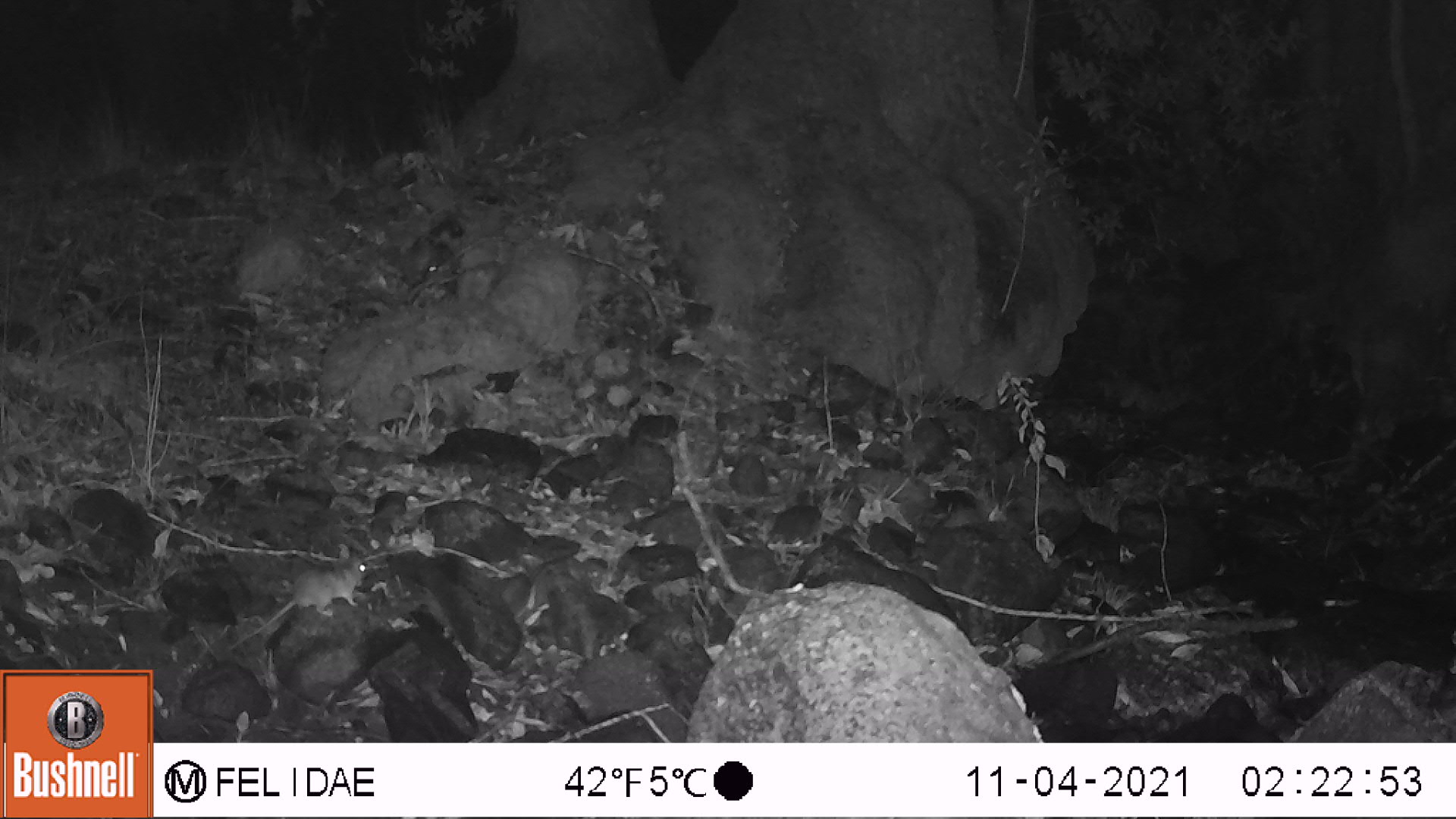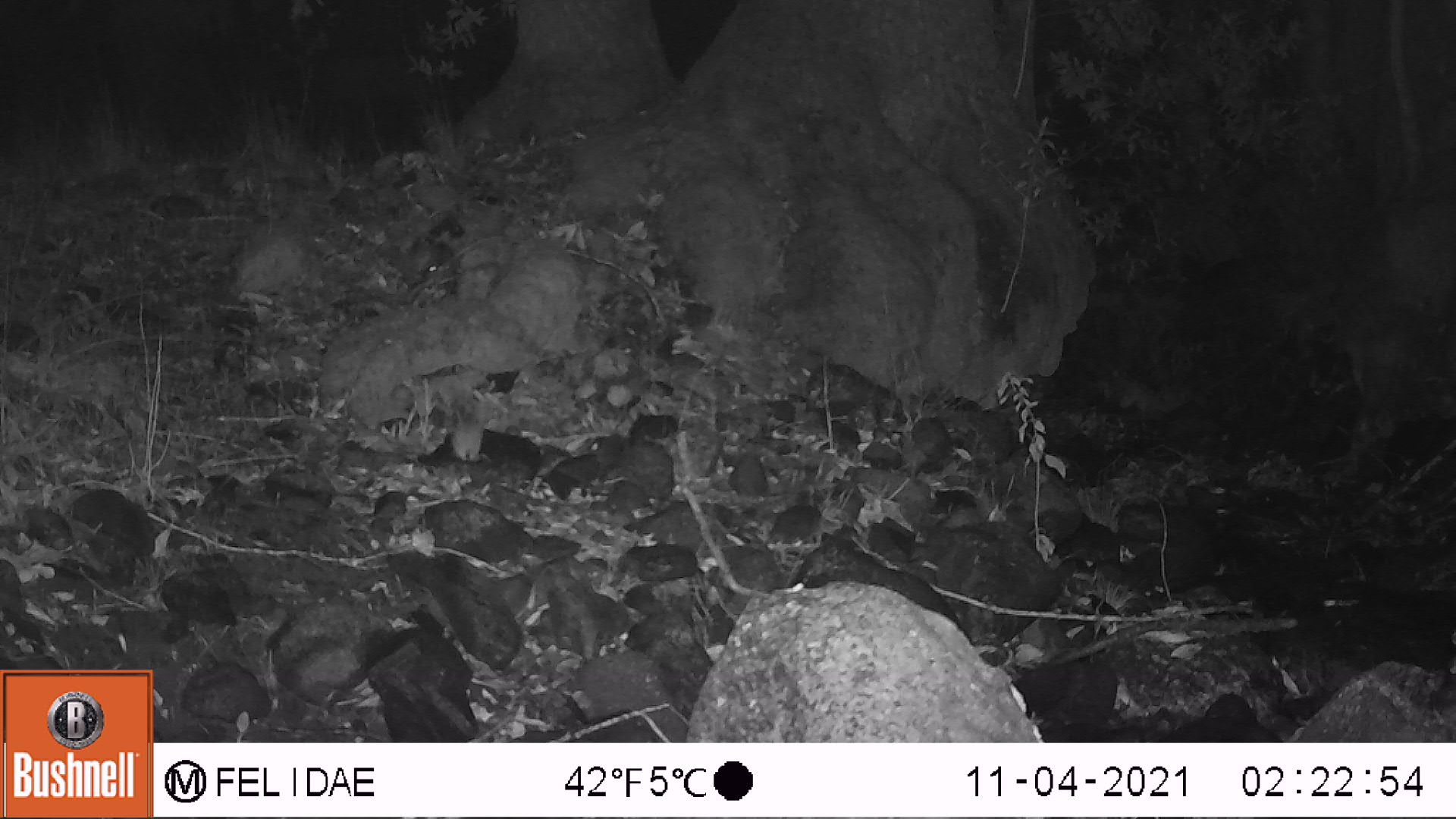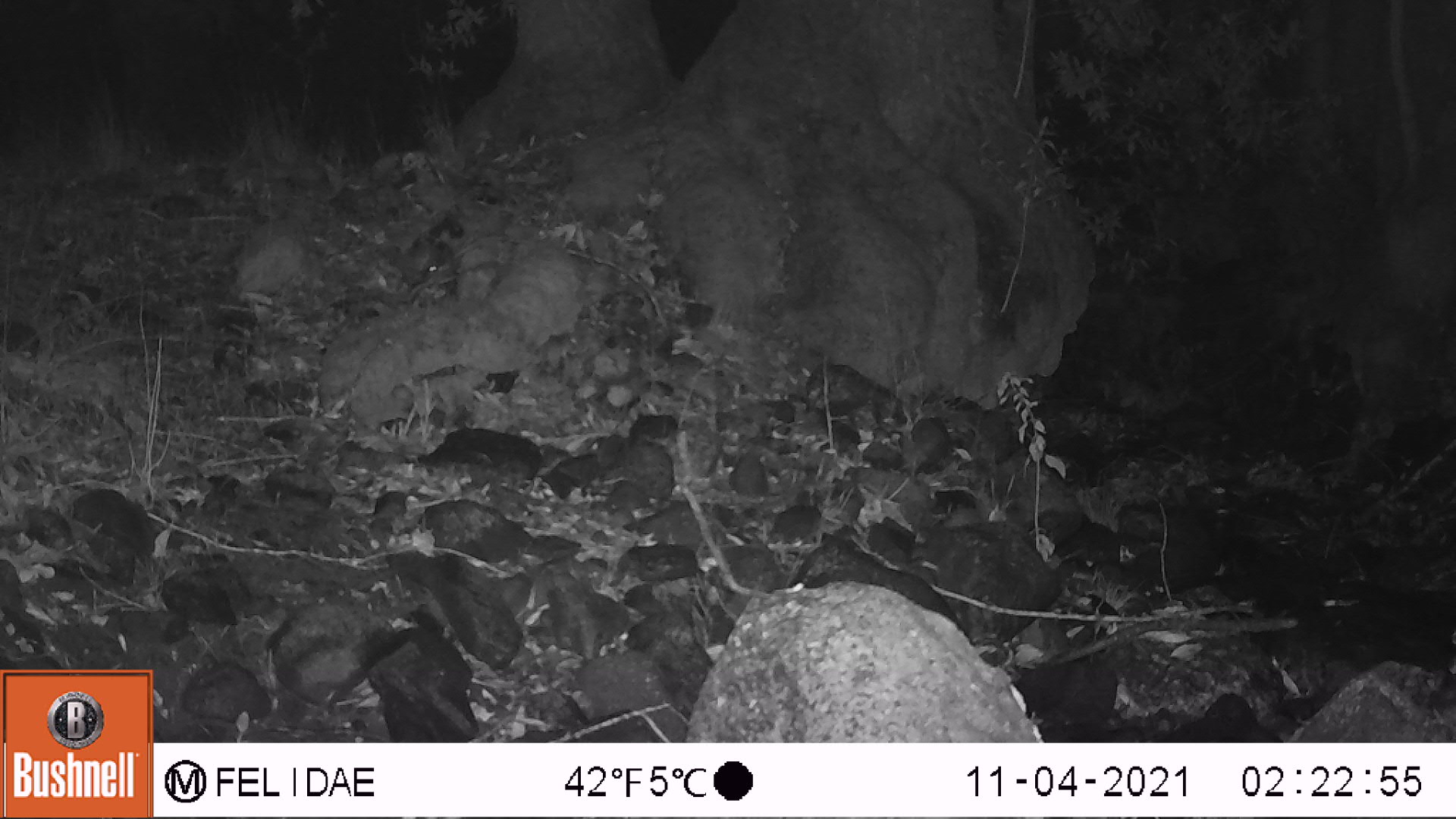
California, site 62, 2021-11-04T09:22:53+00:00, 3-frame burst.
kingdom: Animalia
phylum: Chordata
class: Mammalia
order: Rodentia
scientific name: Rodentia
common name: mouse or rat